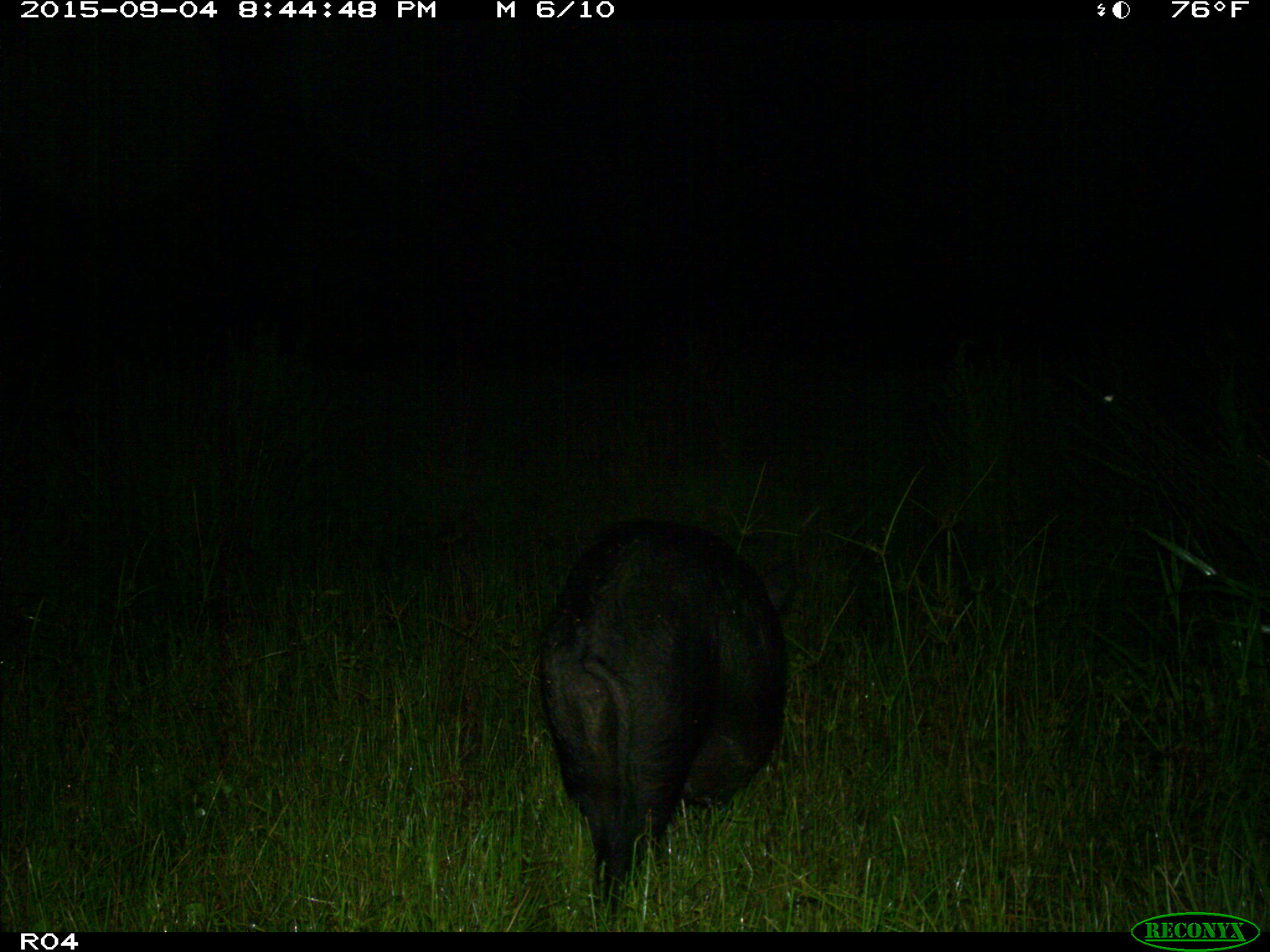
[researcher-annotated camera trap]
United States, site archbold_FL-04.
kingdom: Animalia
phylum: Chordata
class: Mammalia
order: Artiodactyla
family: Suidae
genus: Sus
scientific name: Sus scrofa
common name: wild boar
Sus scrofa (wild boar).